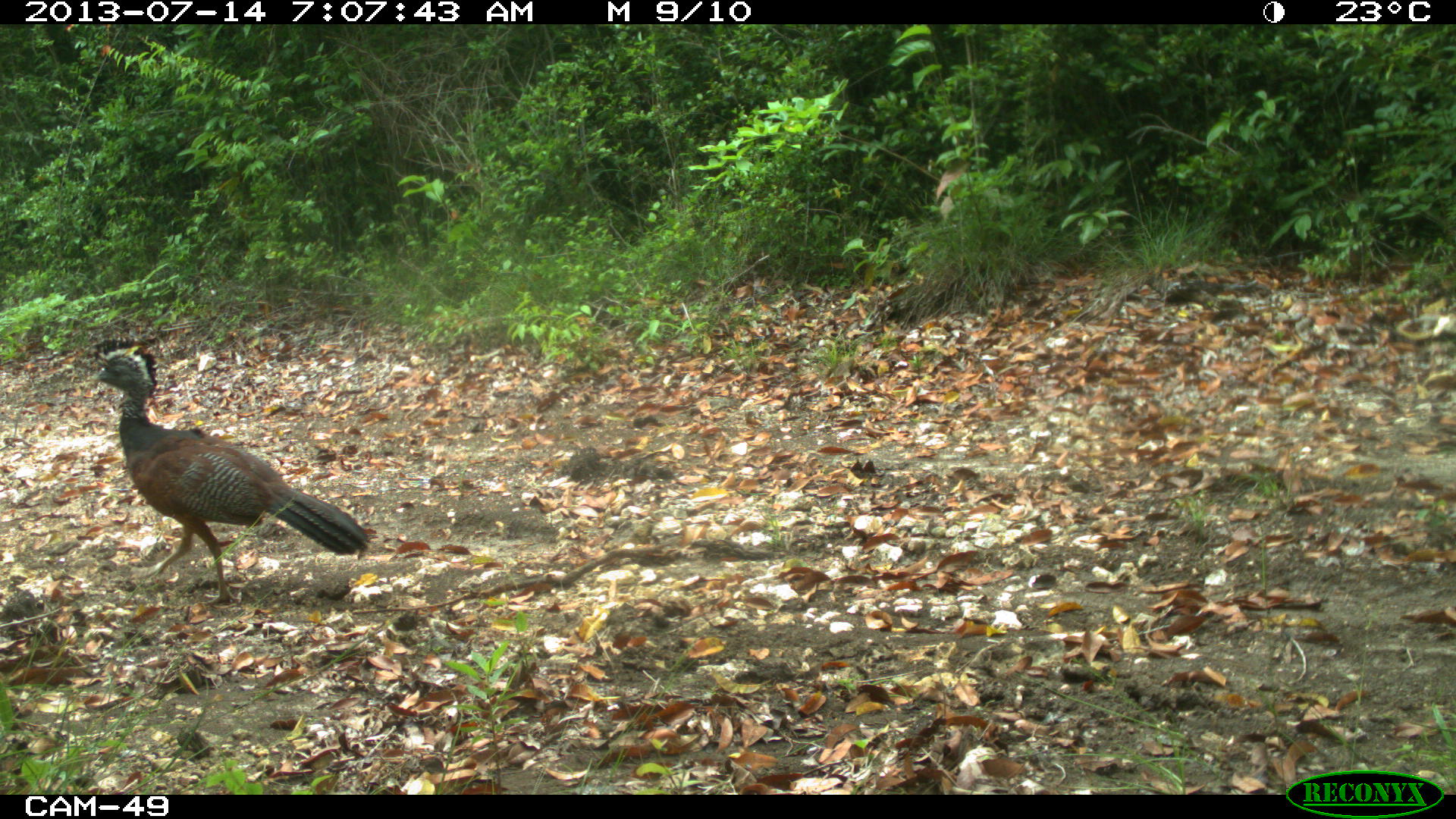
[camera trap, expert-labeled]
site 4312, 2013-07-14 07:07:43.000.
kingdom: Animalia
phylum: Chordata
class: Aves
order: Galliformes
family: Cracidae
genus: Crax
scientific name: Crax rubra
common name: great curassow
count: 1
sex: female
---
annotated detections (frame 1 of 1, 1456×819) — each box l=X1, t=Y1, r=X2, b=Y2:
crax rubra: l=85, t=339, r=370, b=608